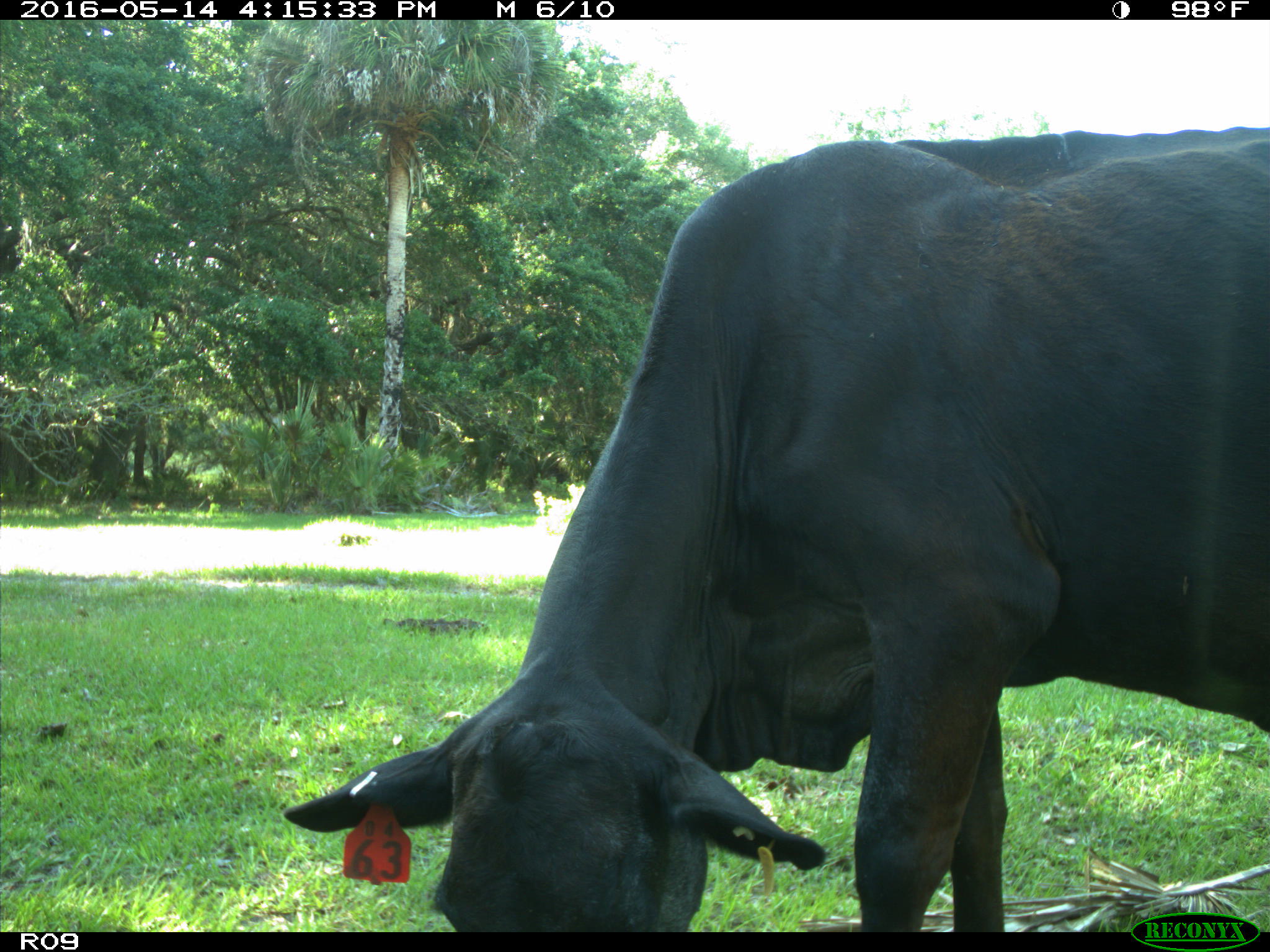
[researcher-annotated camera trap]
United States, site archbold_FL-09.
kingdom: Animalia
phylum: Chordata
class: Mammalia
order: Artiodactyla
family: Bovidae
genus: Bos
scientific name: Bos taurus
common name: domestic cow